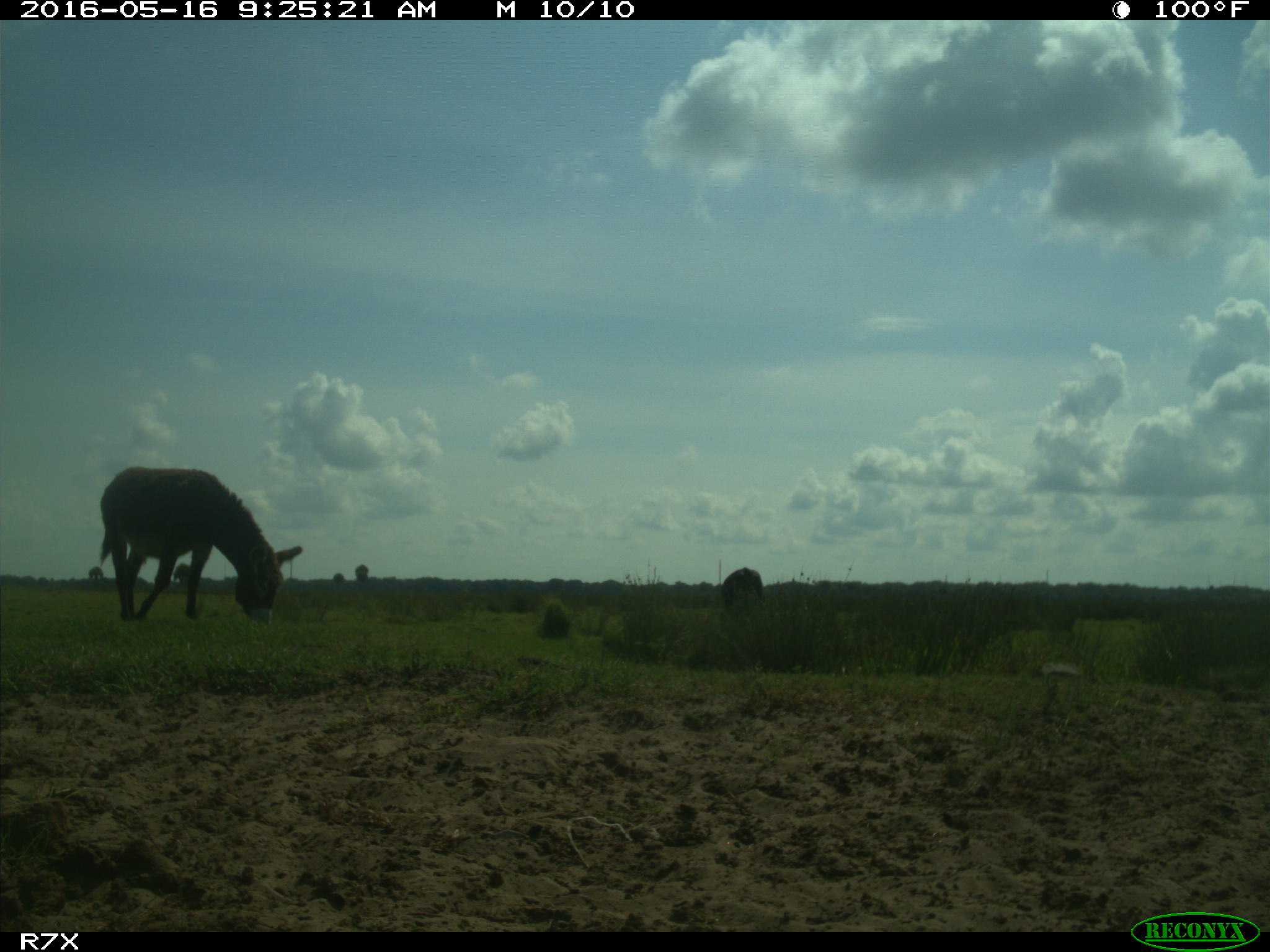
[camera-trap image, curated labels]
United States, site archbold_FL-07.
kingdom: Animalia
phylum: Chordata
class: Mammalia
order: Artiodactyla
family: Bovidae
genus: Bos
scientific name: Bos taurus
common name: domestic cow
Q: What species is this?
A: Bos taurus (domestic cow).